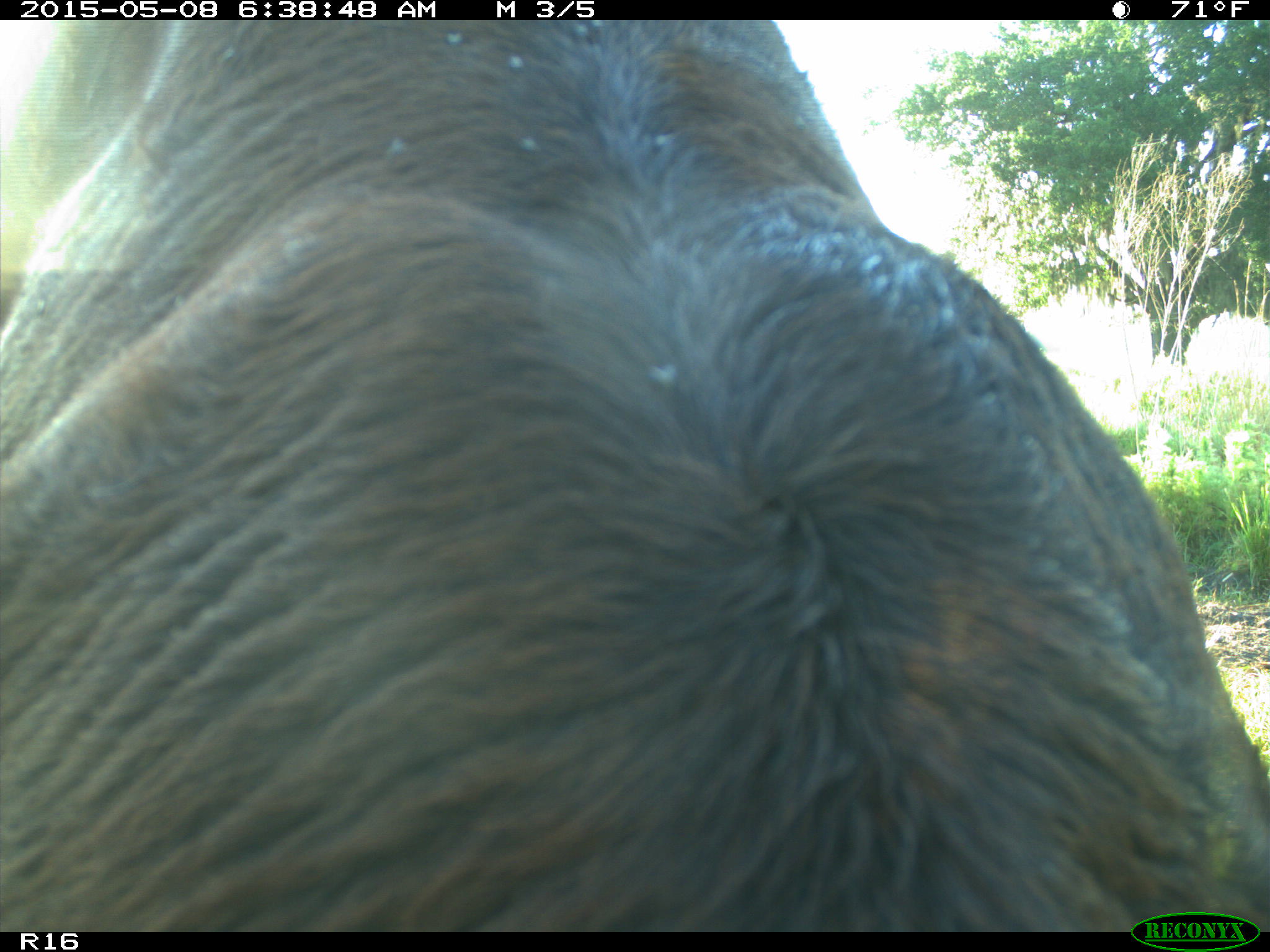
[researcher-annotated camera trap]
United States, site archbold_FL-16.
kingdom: Animalia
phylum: Chordata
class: Mammalia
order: Artiodactyla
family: Bovidae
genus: Bos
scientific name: Bos taurus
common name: domestic cow